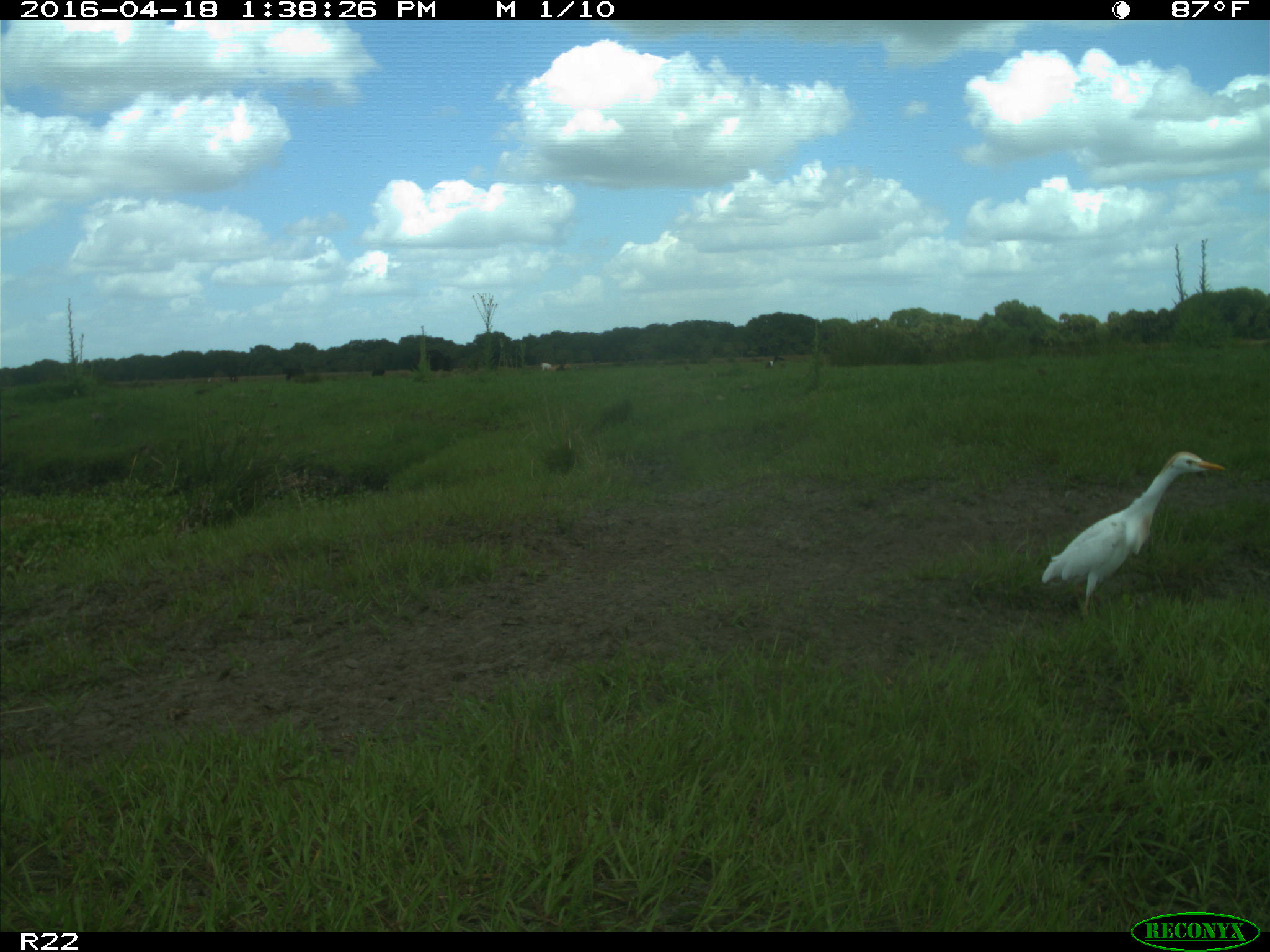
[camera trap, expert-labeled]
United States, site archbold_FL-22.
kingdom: Animalia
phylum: Chordata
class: Aves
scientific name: Aves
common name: birds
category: unidentified bird